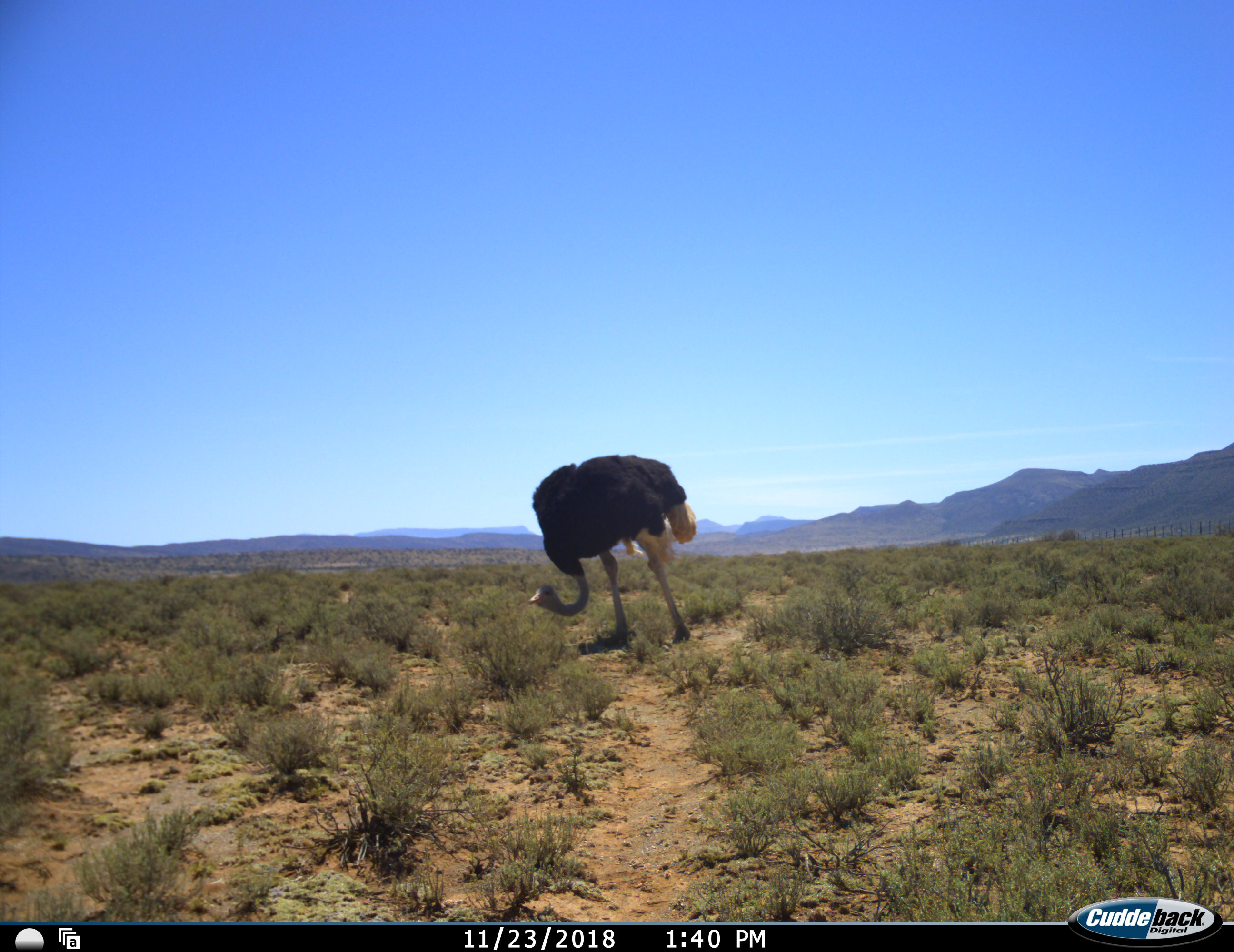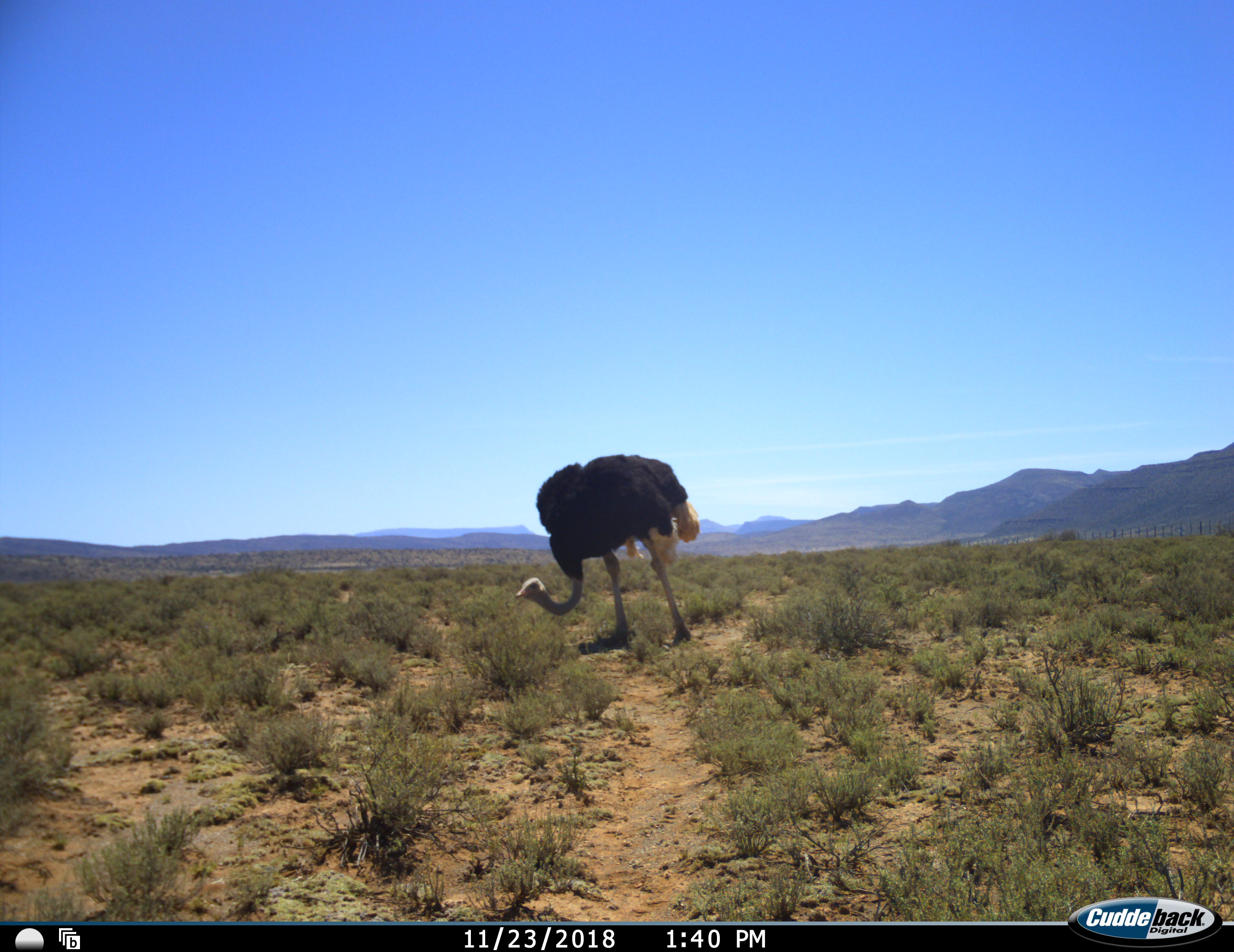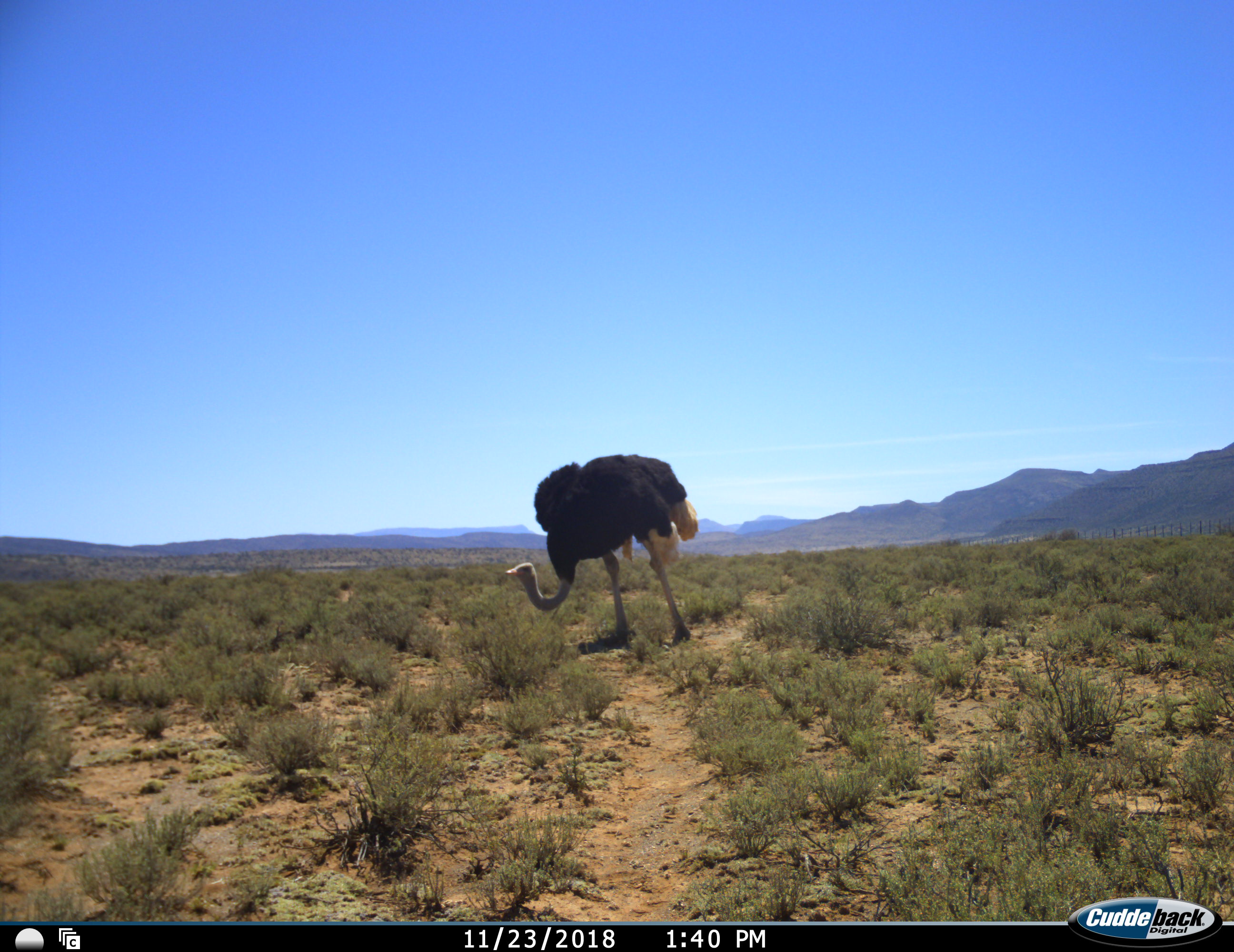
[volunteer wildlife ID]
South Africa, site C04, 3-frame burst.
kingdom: Animalia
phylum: Chordata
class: Aves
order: Struthioniformes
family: Struthionidae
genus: Struthio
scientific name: Struthio camelus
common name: ostrich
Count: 1.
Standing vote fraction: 90%.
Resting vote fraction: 0%.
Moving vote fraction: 10%.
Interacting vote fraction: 0%.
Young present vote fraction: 0%.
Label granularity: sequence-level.